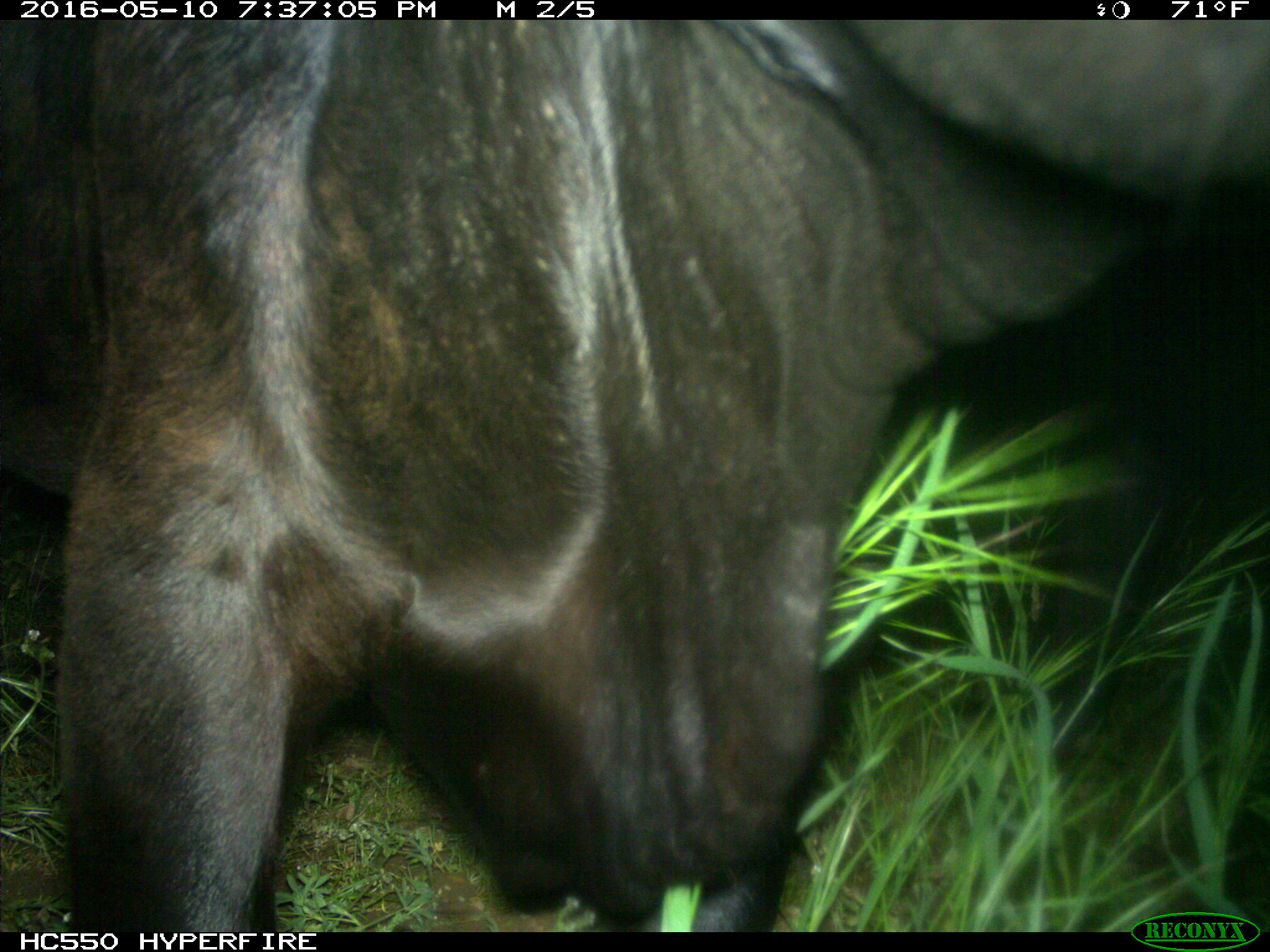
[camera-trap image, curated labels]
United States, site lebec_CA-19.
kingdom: Animalia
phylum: Chordata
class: Mammalia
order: Artiodactyla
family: Bovidae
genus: Bos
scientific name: Bos taurus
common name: domestic cow